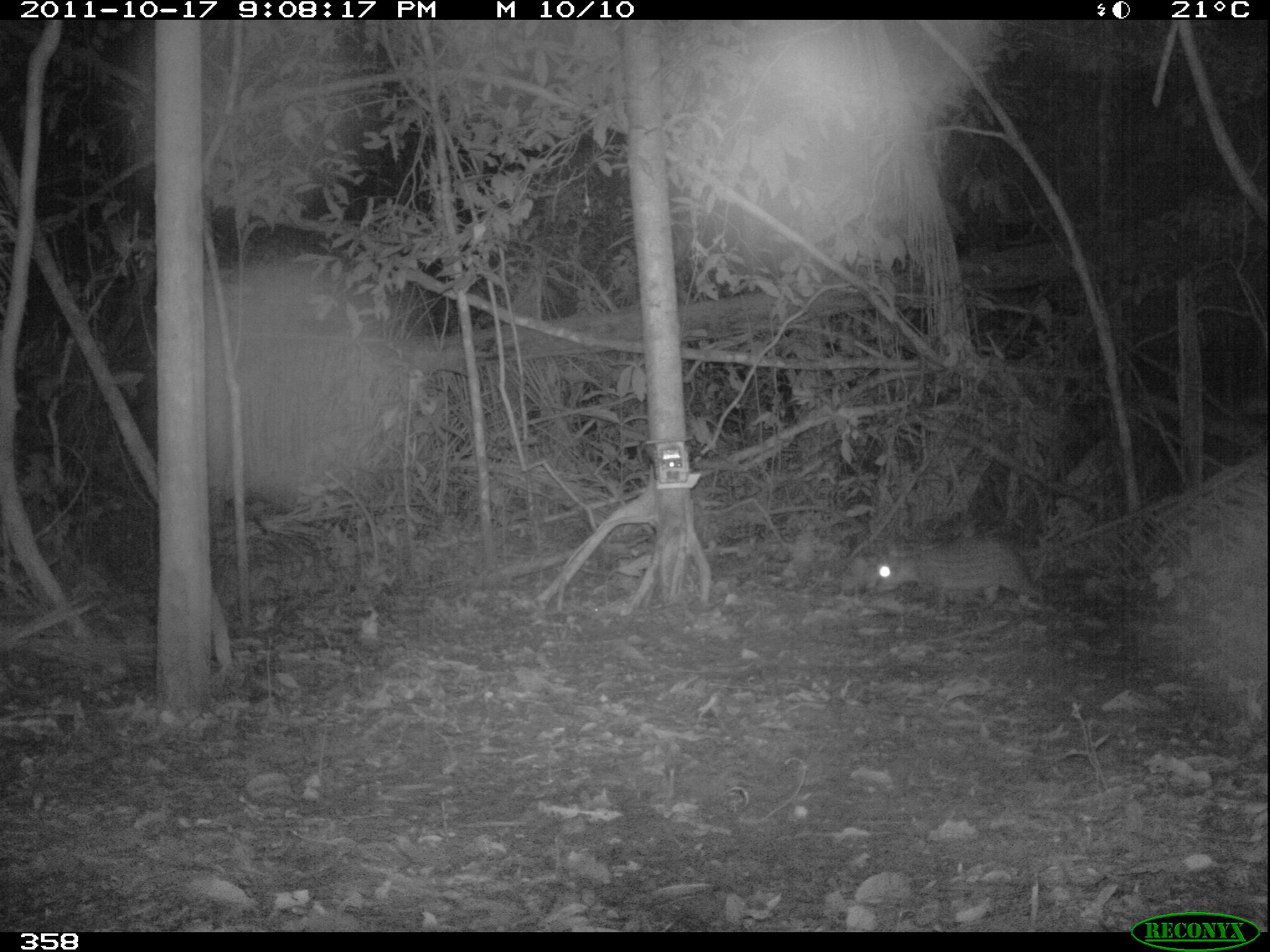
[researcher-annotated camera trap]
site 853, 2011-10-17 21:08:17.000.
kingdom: Animalia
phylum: Chordata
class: Mammalia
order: Rodentia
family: Cuniculidae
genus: Cuniculus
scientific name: Cuniculus paca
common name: spotted paca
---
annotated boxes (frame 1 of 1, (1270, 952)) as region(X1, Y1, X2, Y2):
cuniculus paca: region(875, 536, 1044, 612)